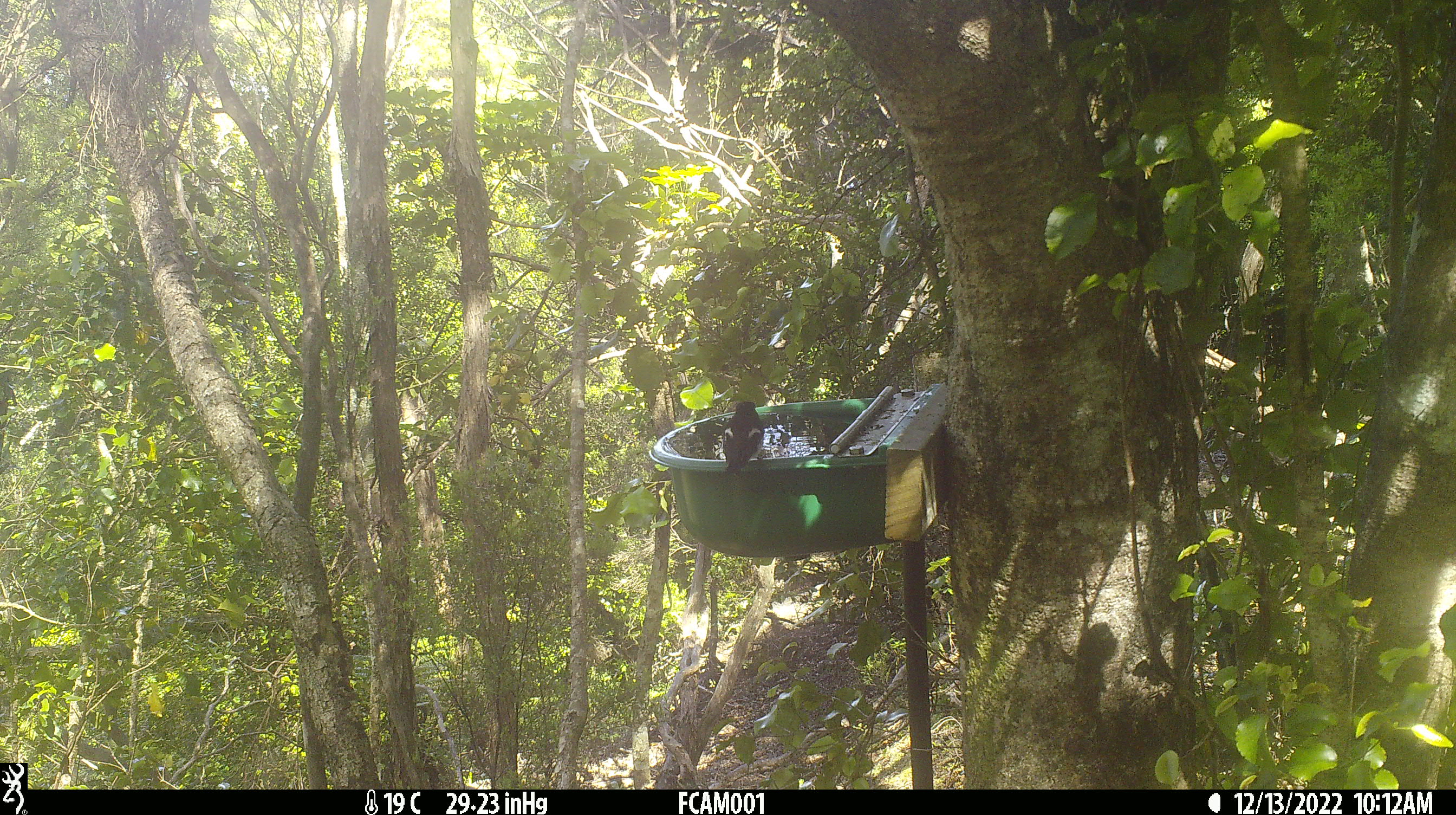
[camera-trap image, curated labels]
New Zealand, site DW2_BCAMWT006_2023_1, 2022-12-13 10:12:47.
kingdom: Animalia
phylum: Chordata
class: Aves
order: Passeriformes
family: Petroicidae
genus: Petroica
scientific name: Petroica macrocephala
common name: tomtit